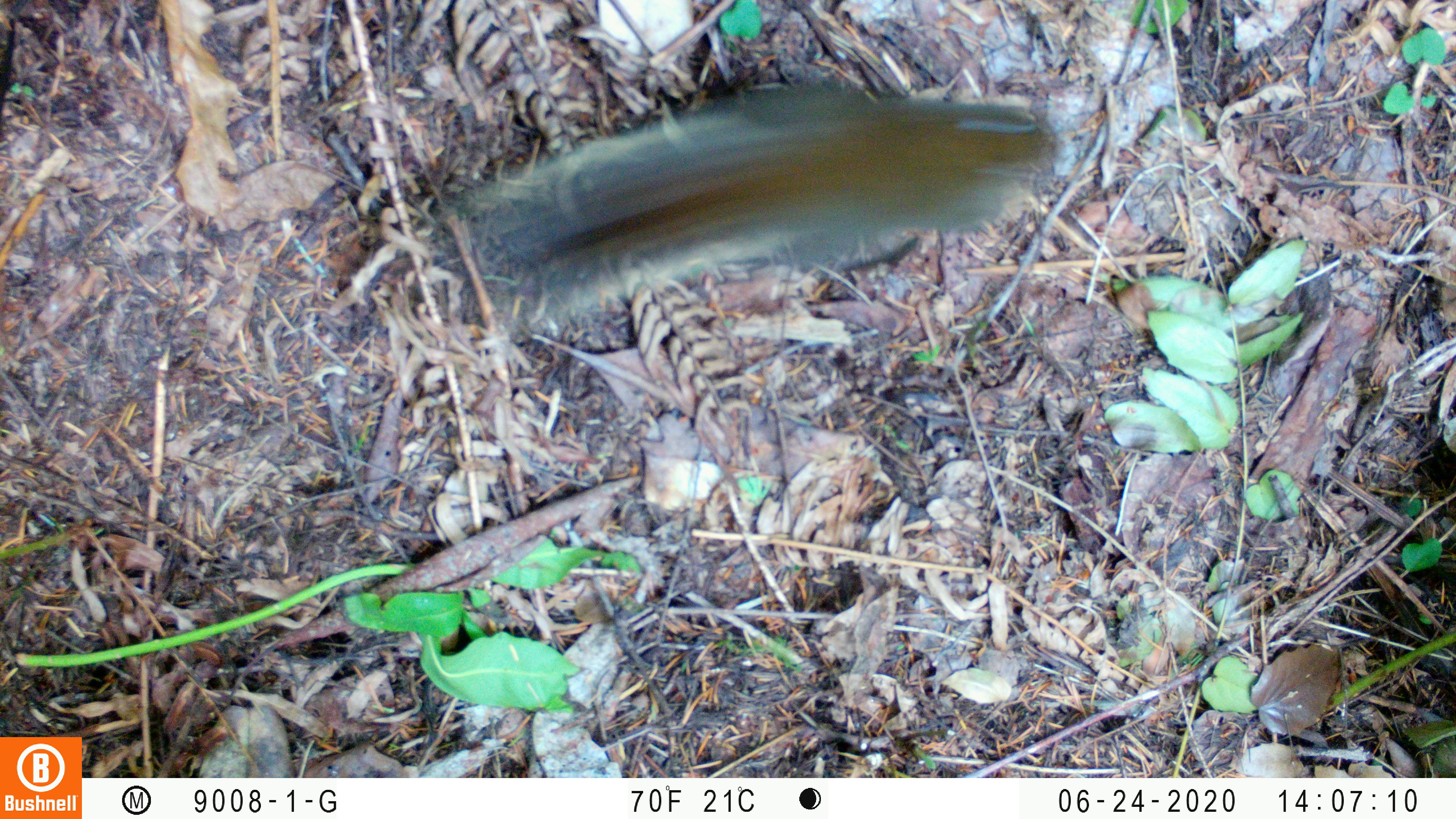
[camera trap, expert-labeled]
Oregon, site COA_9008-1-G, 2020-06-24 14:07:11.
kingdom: Animalia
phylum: Chordata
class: Mammalia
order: Rodentia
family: Sciuridae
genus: Neotamias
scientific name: Neotamias townsendii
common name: townsend's chipmunk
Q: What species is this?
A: Townsend's chipmunk (Neotamias townsendii).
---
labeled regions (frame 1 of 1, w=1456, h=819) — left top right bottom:
townsend's chipmunk: 461 61 1064 315